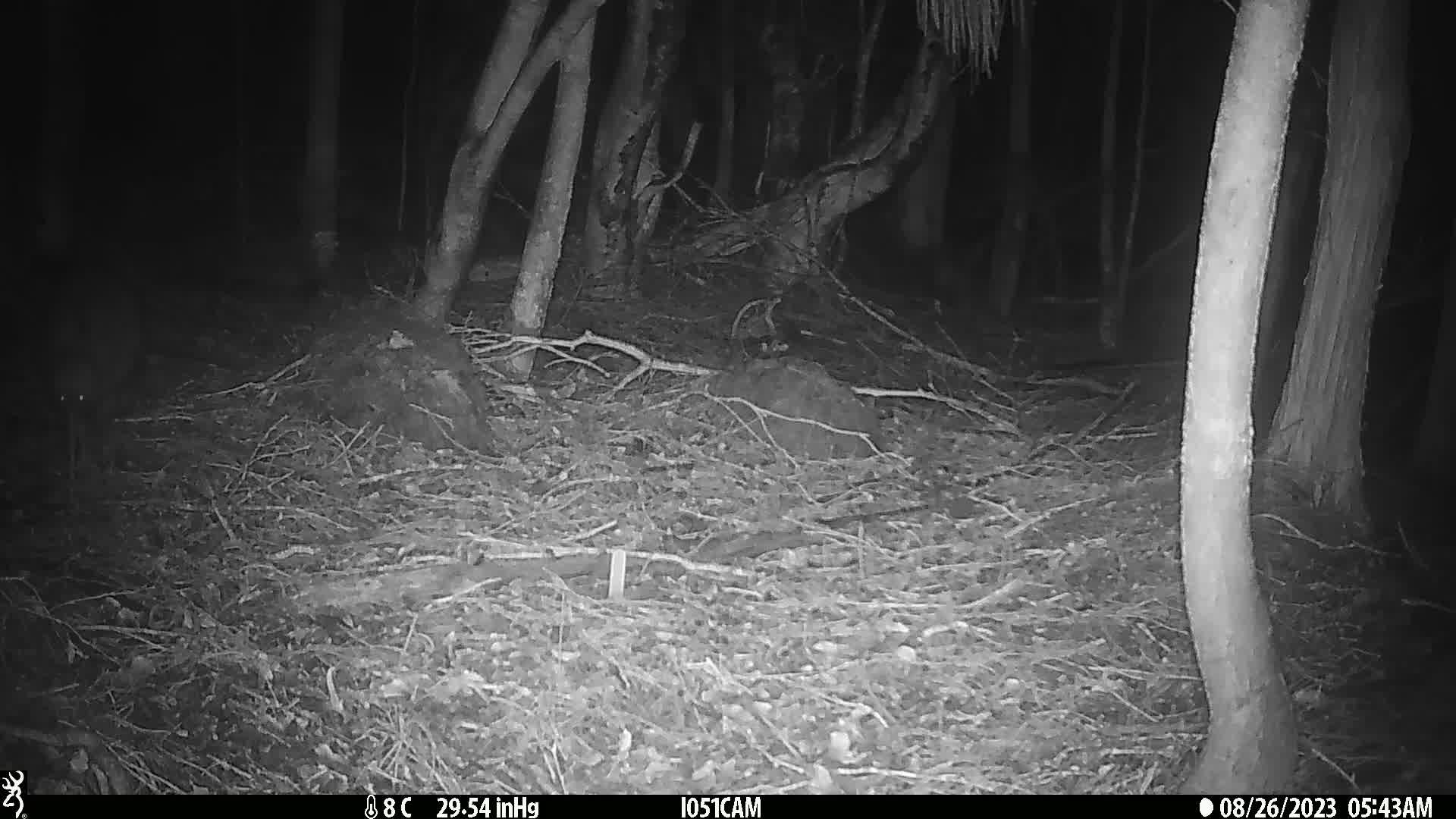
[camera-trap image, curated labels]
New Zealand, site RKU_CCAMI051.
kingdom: Animalia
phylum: Chordata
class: Aves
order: Apterygiformes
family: Apterygidae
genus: Apteryx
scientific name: Apteryx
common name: kiwi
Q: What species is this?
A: Kiwi (Apteryx).